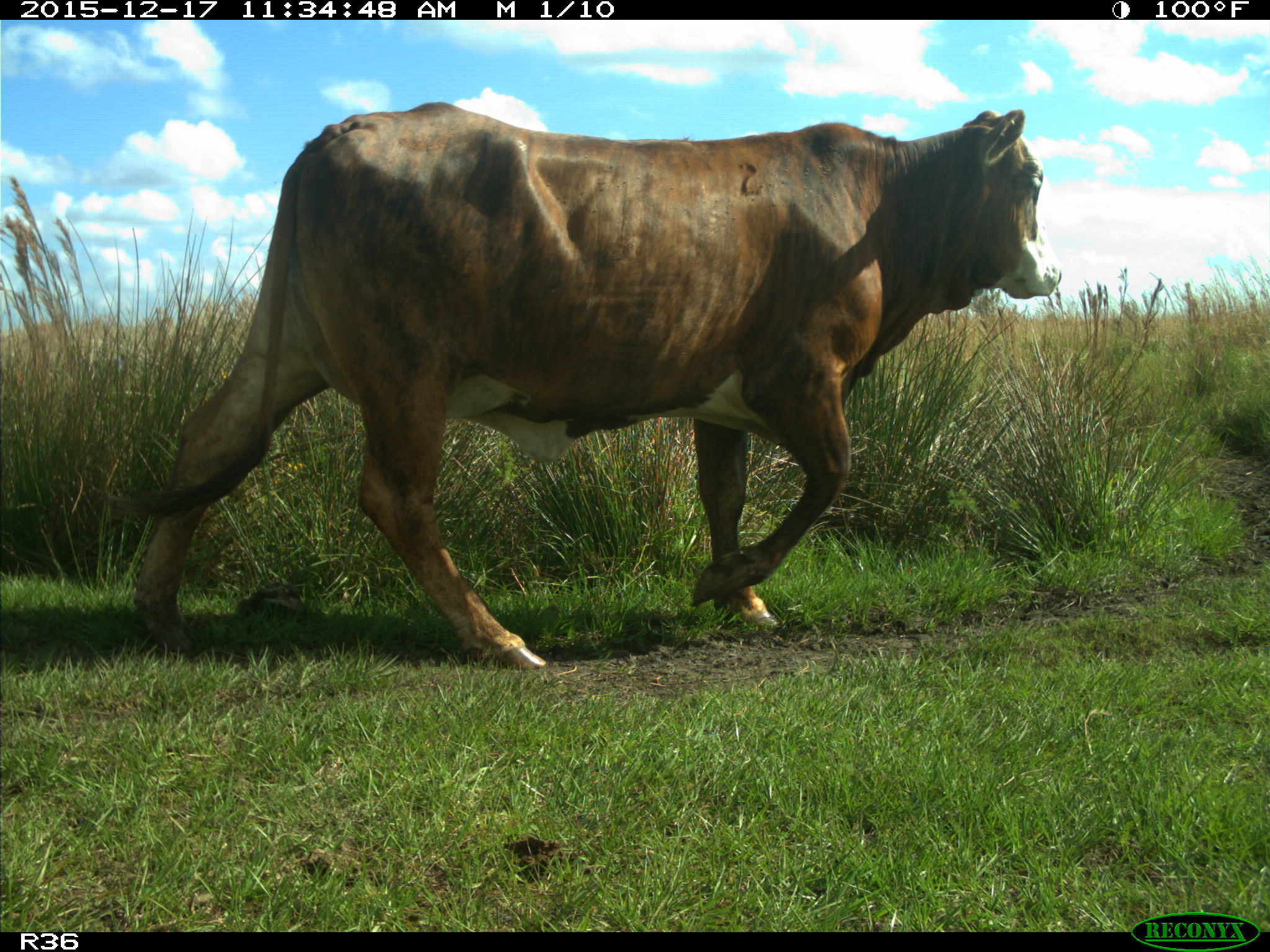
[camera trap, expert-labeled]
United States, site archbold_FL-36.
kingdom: Animalia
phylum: Chordata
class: Mammalia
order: Artiodactyla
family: Bovidae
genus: Bos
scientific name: Bos taurus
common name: domestic cow